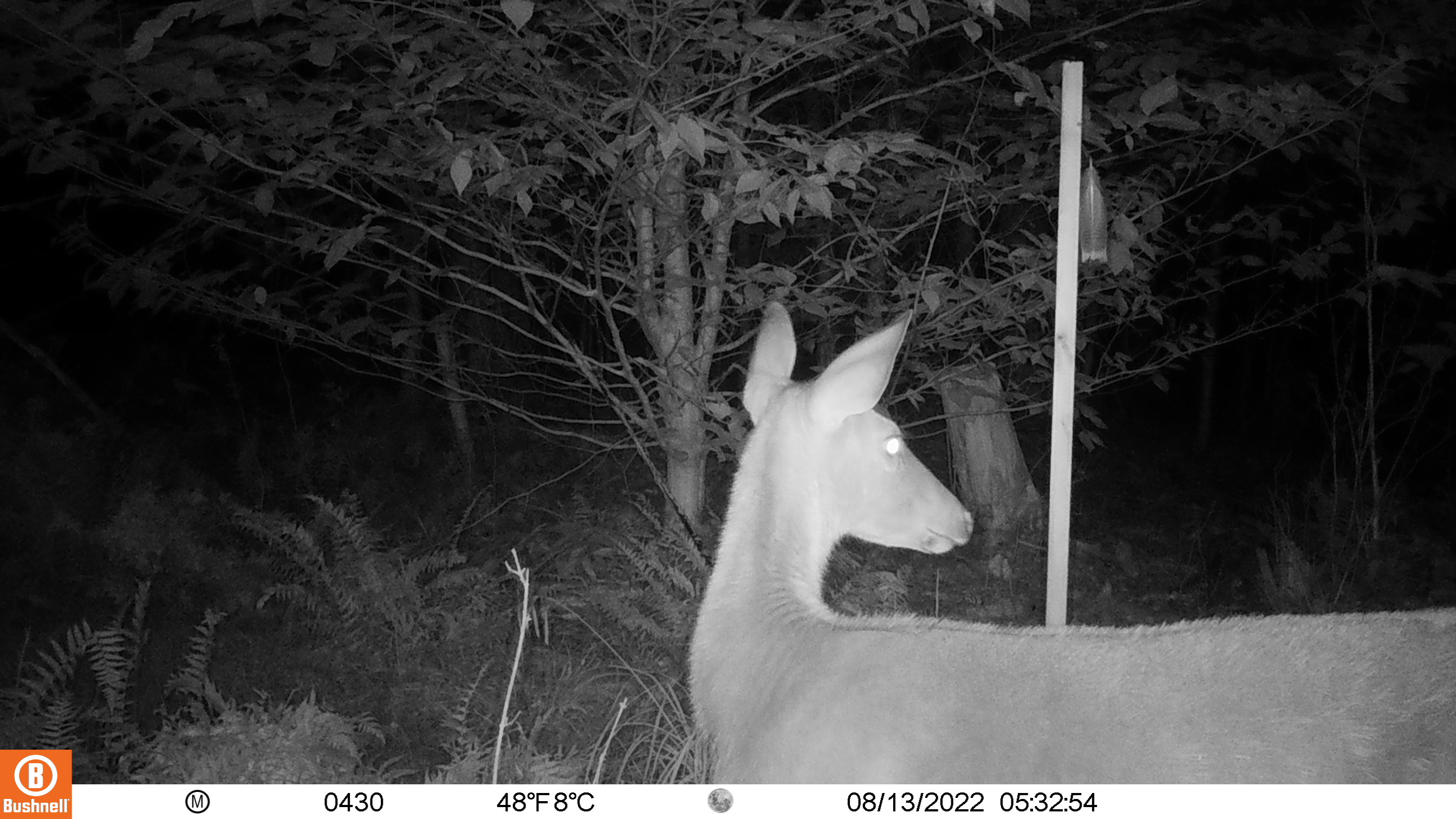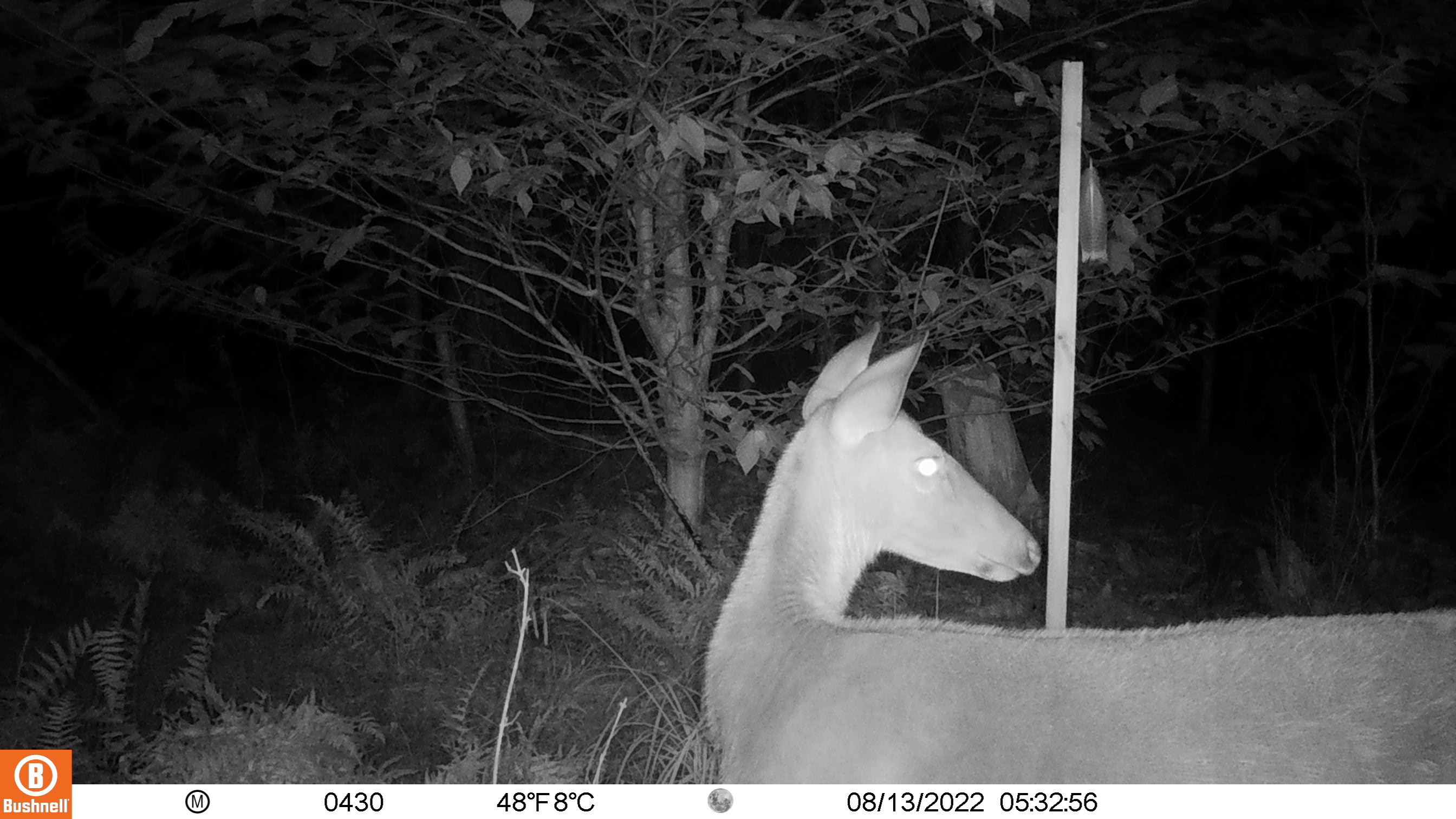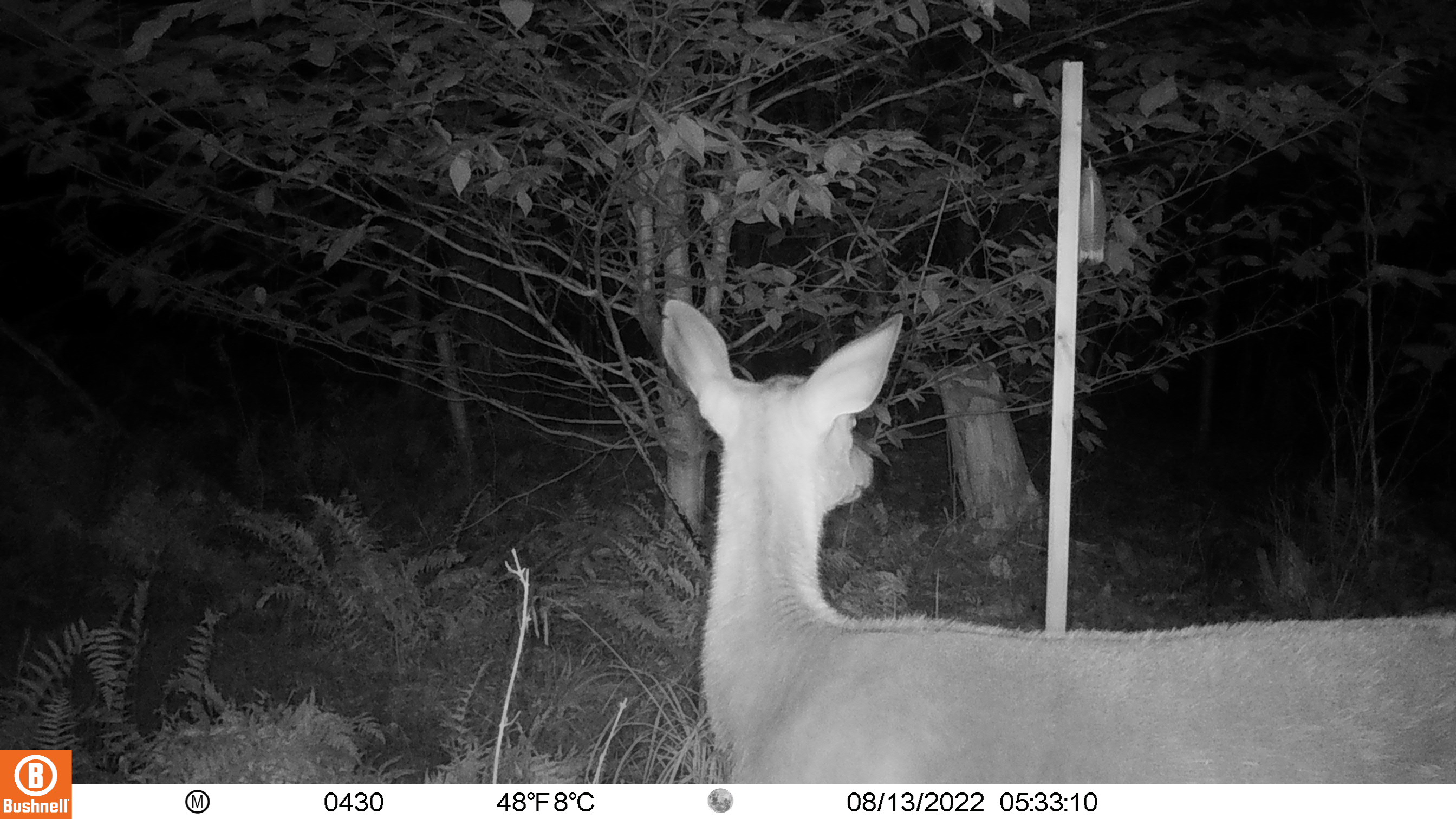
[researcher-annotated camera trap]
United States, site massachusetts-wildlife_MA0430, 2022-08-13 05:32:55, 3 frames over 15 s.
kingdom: Animalia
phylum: Chordata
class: Mammalia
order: Artiodactyla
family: Cervidae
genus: Odocoileus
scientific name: Odocoileus virginianus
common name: white-tailed deer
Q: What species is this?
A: White-tailed deer (Odocoileus virginianus).